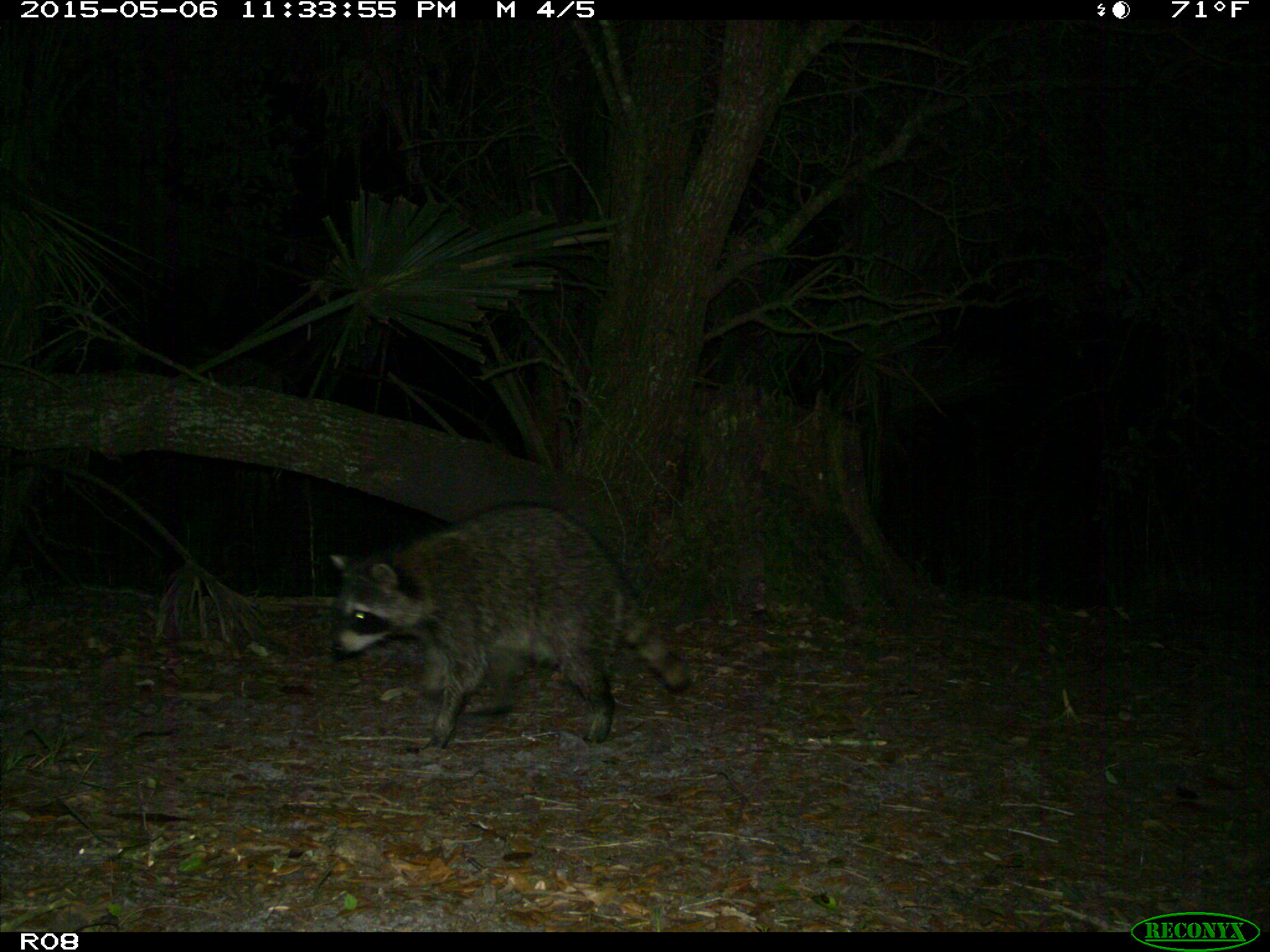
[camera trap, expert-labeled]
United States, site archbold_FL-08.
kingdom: Animalia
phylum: Chordata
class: Mammalia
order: Carnivora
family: Procyonidae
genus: Procyon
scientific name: Procyon lotor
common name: common raccoon